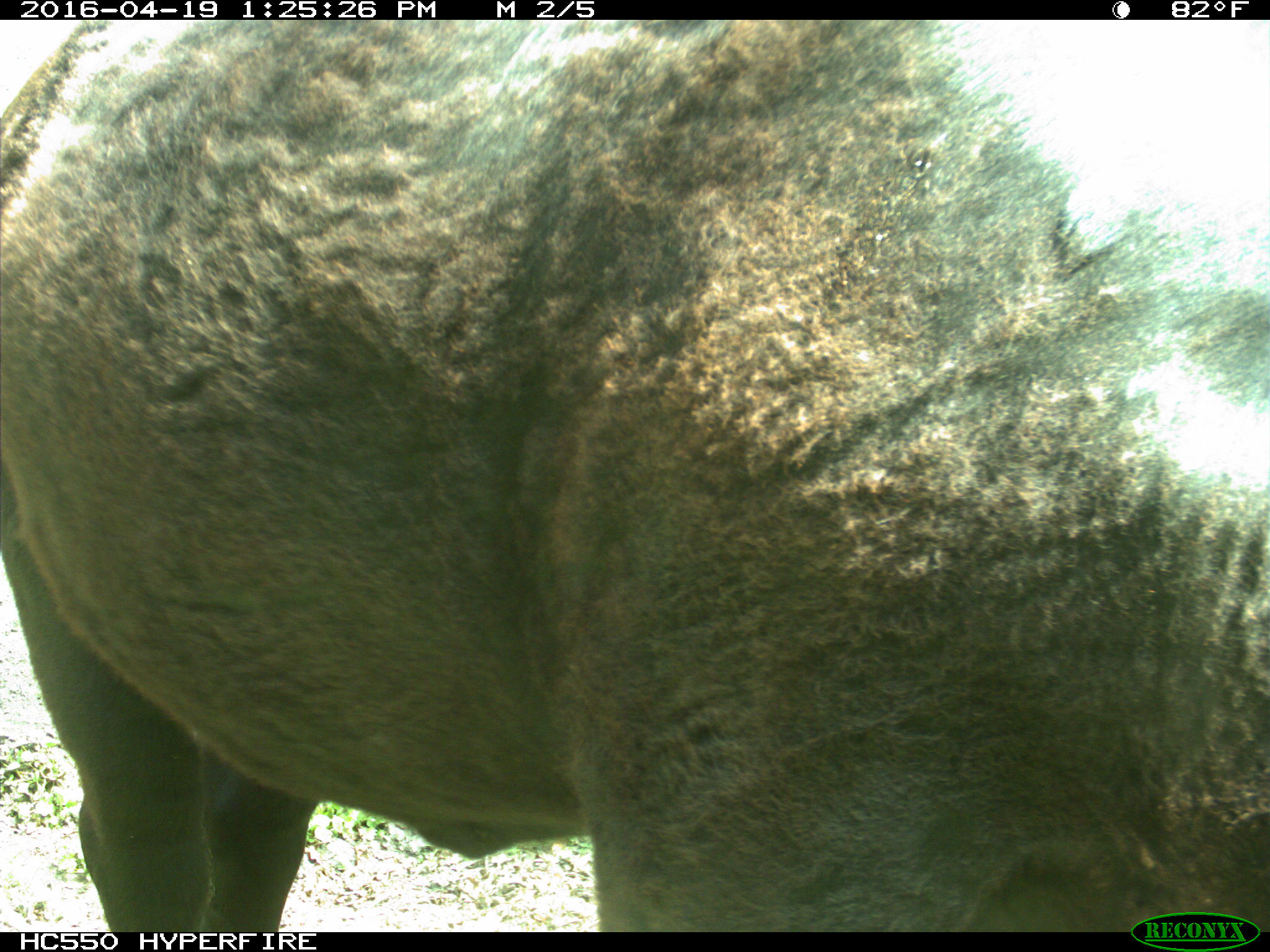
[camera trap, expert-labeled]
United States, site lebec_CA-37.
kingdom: Animalia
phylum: Chordata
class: Mammalia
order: Artiodactyla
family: Bovidae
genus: Bos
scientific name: Bos taurus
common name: domestic cow